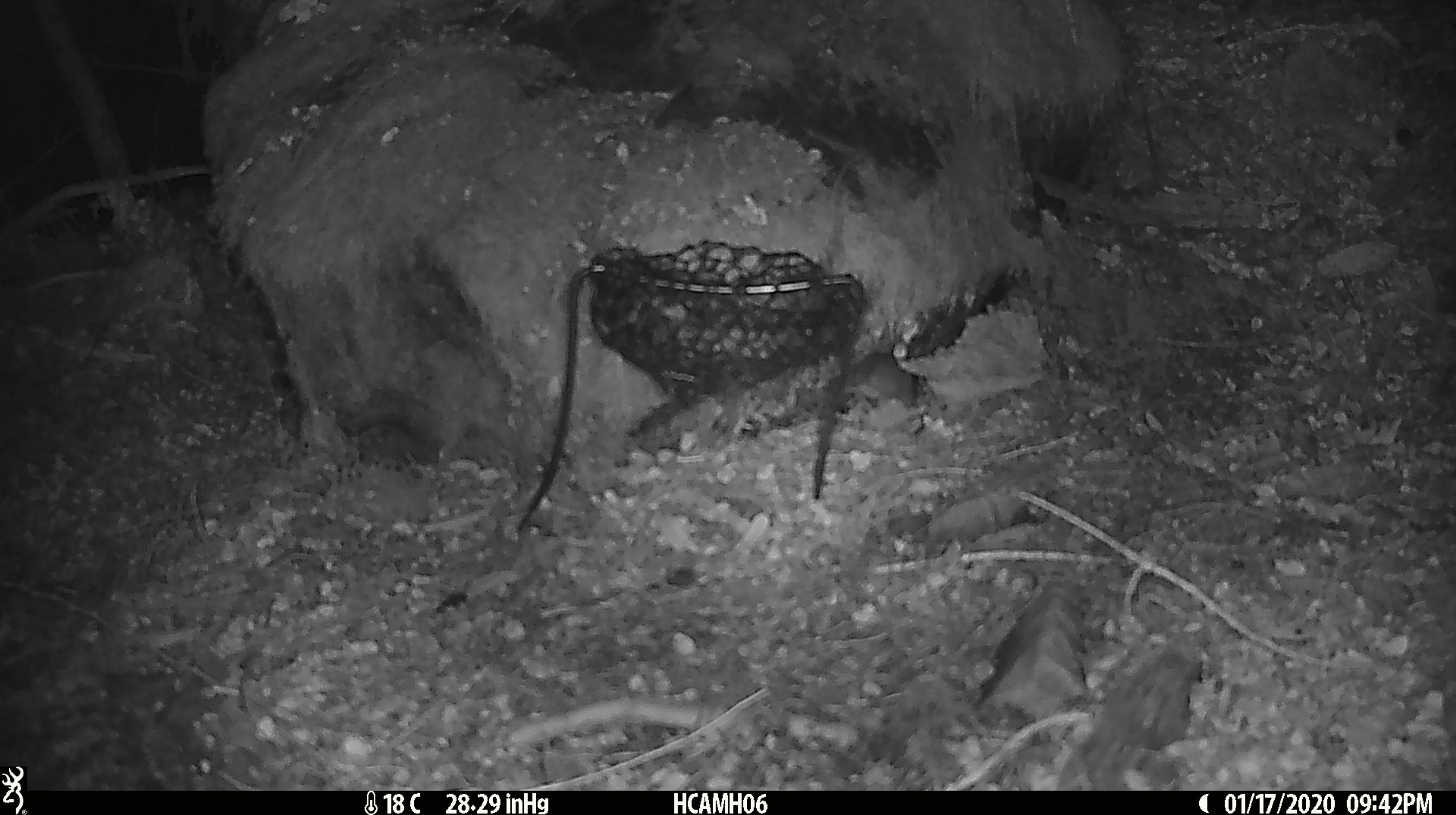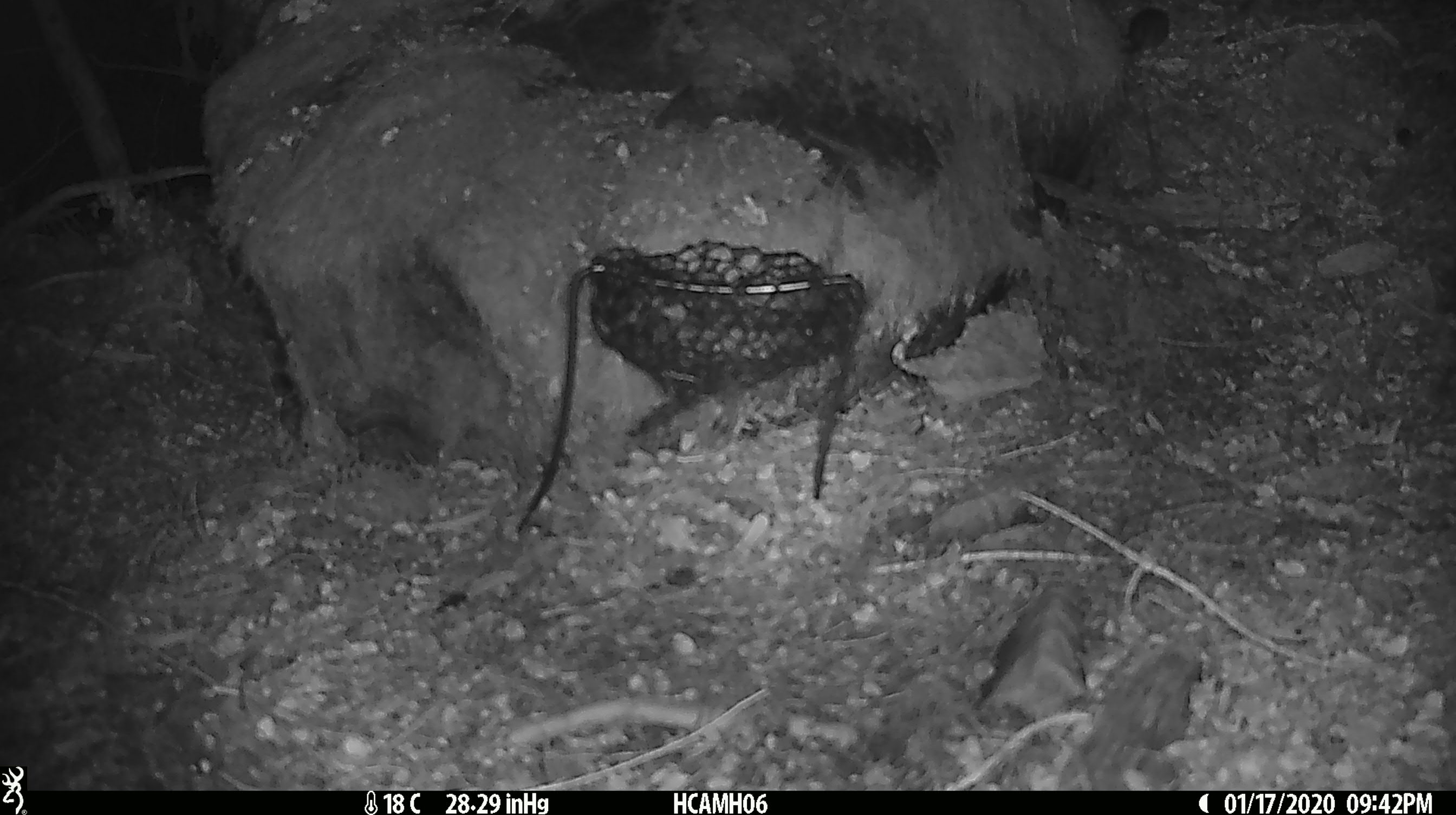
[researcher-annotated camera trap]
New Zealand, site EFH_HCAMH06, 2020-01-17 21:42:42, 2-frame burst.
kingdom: Animalia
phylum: Chordata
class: Mammalia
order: Rodentia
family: Muridae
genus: Mus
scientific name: Mus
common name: mouse